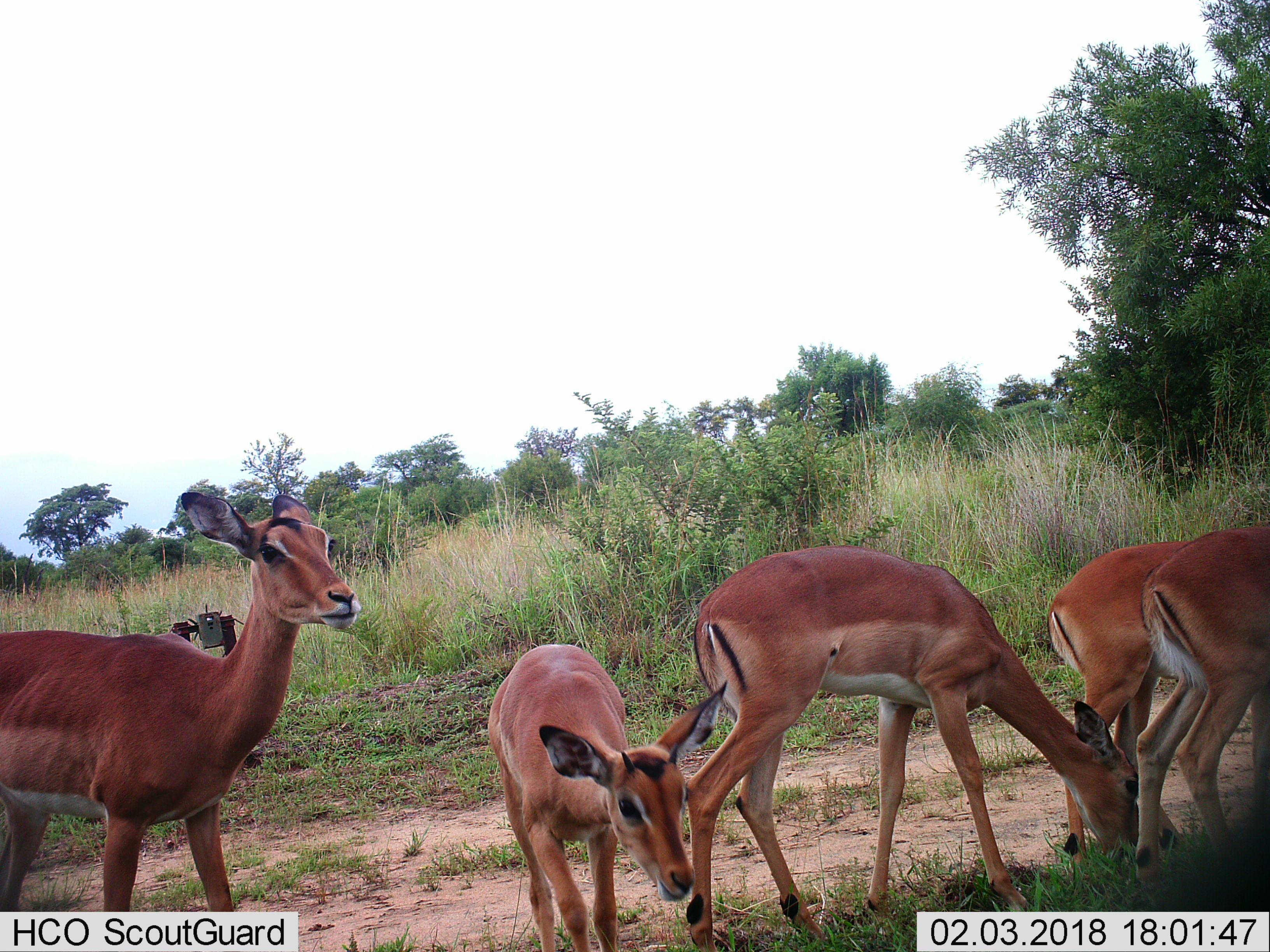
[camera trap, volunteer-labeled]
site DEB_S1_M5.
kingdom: Animalia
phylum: Chordata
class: Mammalia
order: Artiodactyla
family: Bovidae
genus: Aepyceros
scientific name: Aepyceros melampus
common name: impala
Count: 5.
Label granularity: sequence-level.